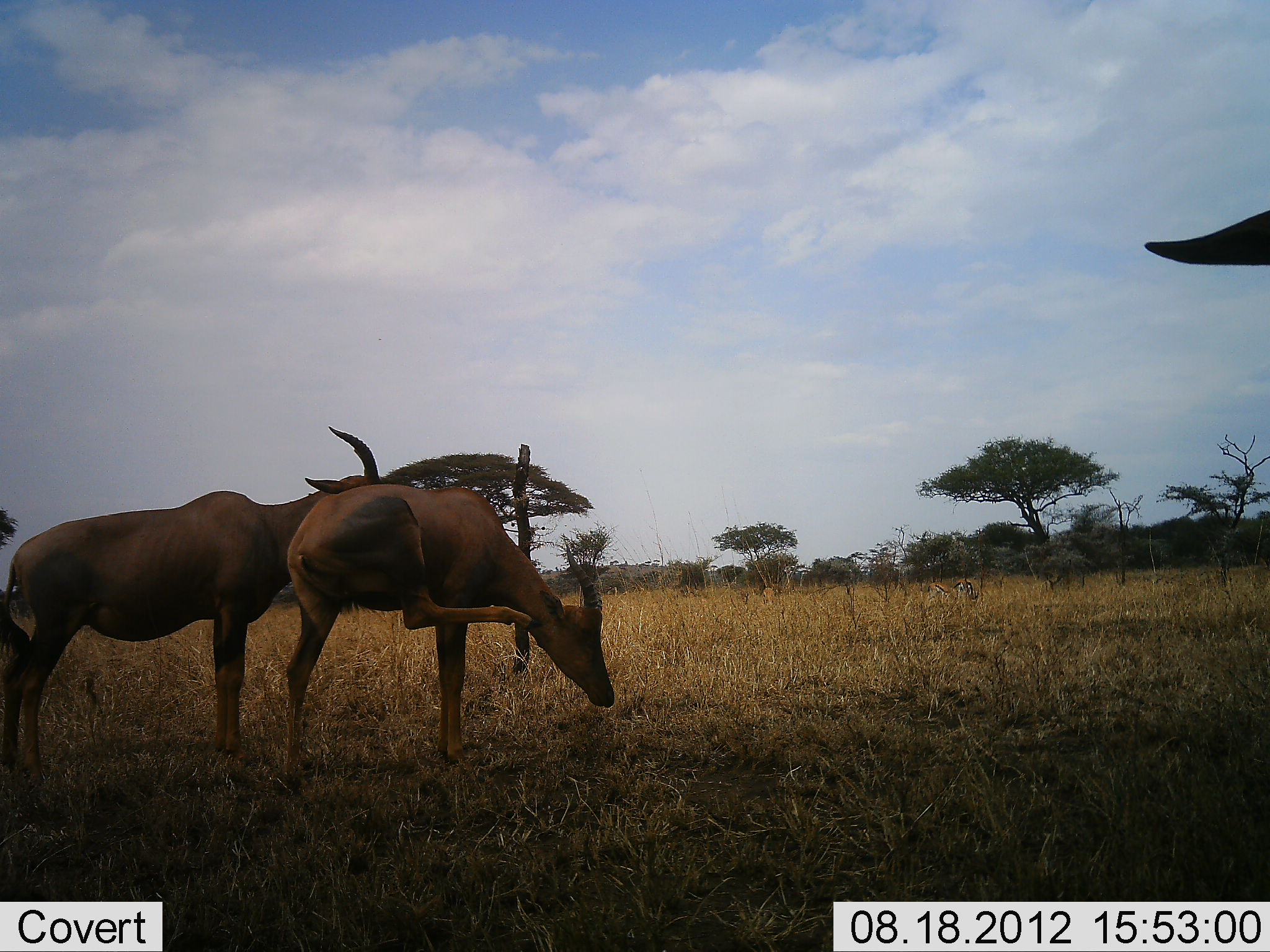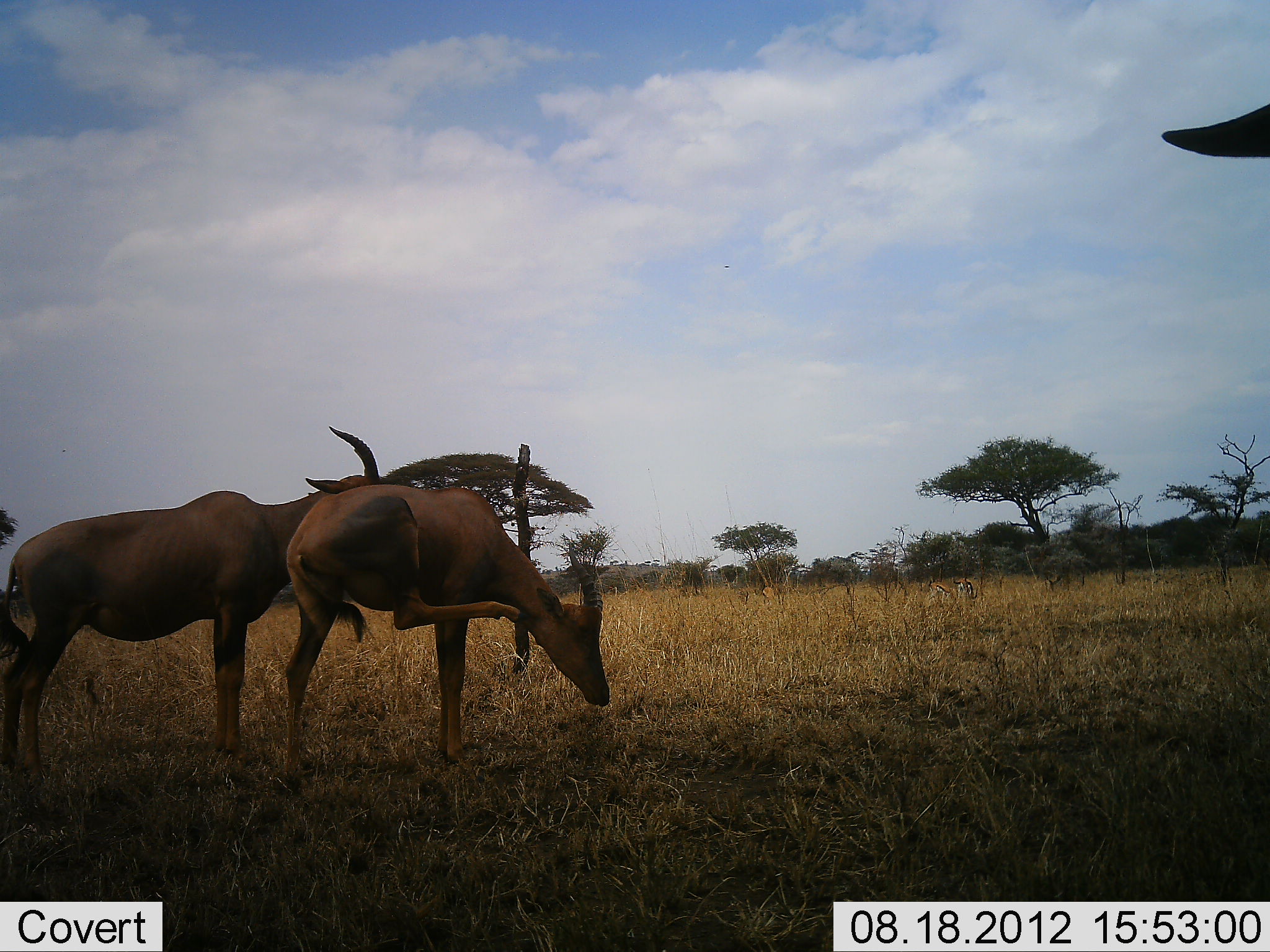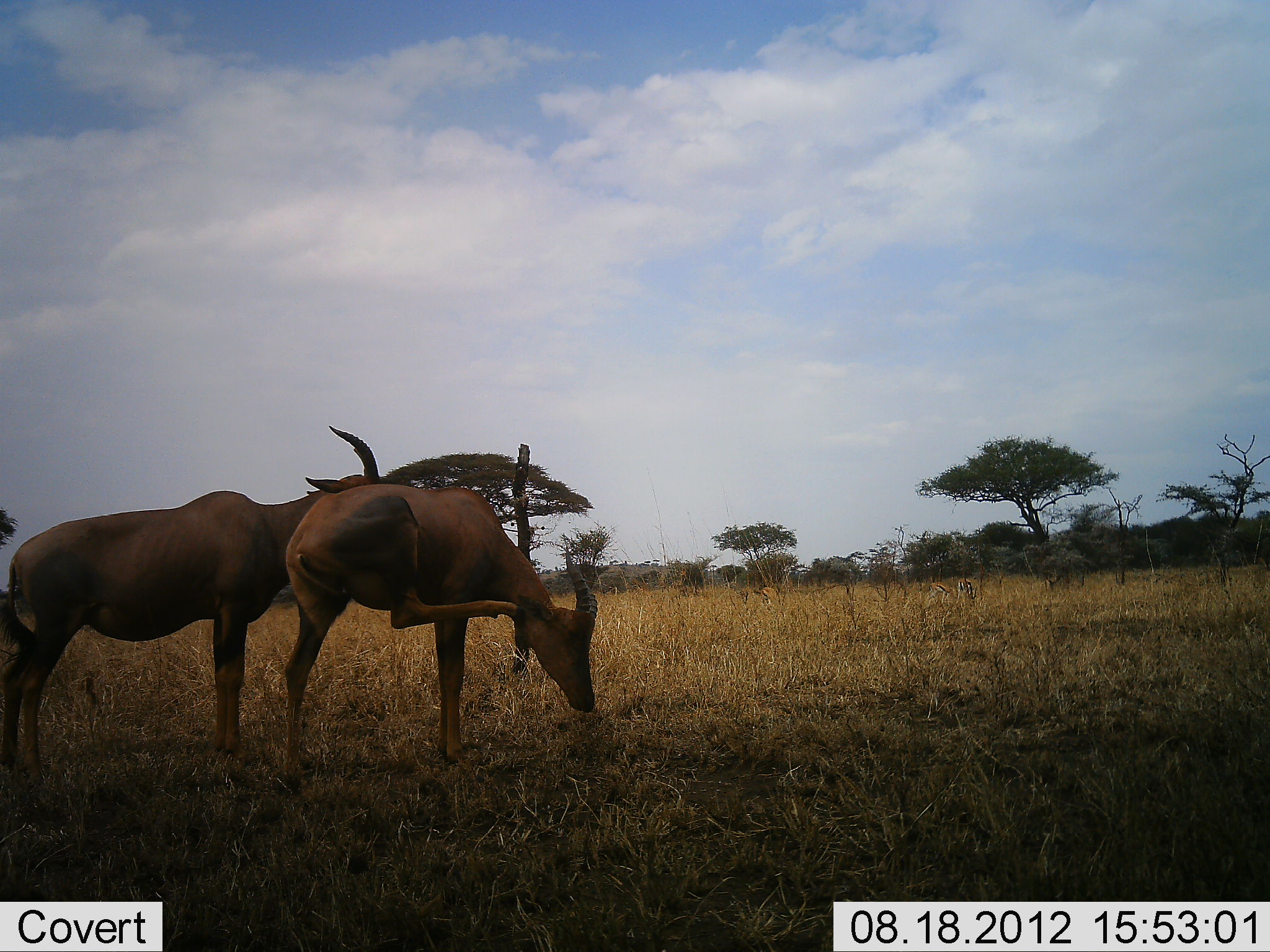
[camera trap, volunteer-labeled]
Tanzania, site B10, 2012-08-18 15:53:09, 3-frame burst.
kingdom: Animalia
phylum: Chordata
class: Mammalia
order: Artiodactyla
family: Bovidae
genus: Damaliscus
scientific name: Damaliscus lunatus jimela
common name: topi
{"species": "topi (Damaliscus lunatus jimela)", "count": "3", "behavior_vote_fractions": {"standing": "92%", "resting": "8%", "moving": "25%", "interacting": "0%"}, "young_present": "0%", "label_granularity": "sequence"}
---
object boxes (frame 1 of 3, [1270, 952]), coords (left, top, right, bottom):
animal: (2, 425, 384, 784); (284, 486, 614, 792); (1145, 209, 1270, 267)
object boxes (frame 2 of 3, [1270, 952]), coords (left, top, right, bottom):
animal: (4, 426, 381, 795); (286, 484, 609, 786); (1161, 102, 1269, 158)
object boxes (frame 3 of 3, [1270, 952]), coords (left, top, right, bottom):
animal: (1, 426, 378, 784); (284, 485, 599, 790)